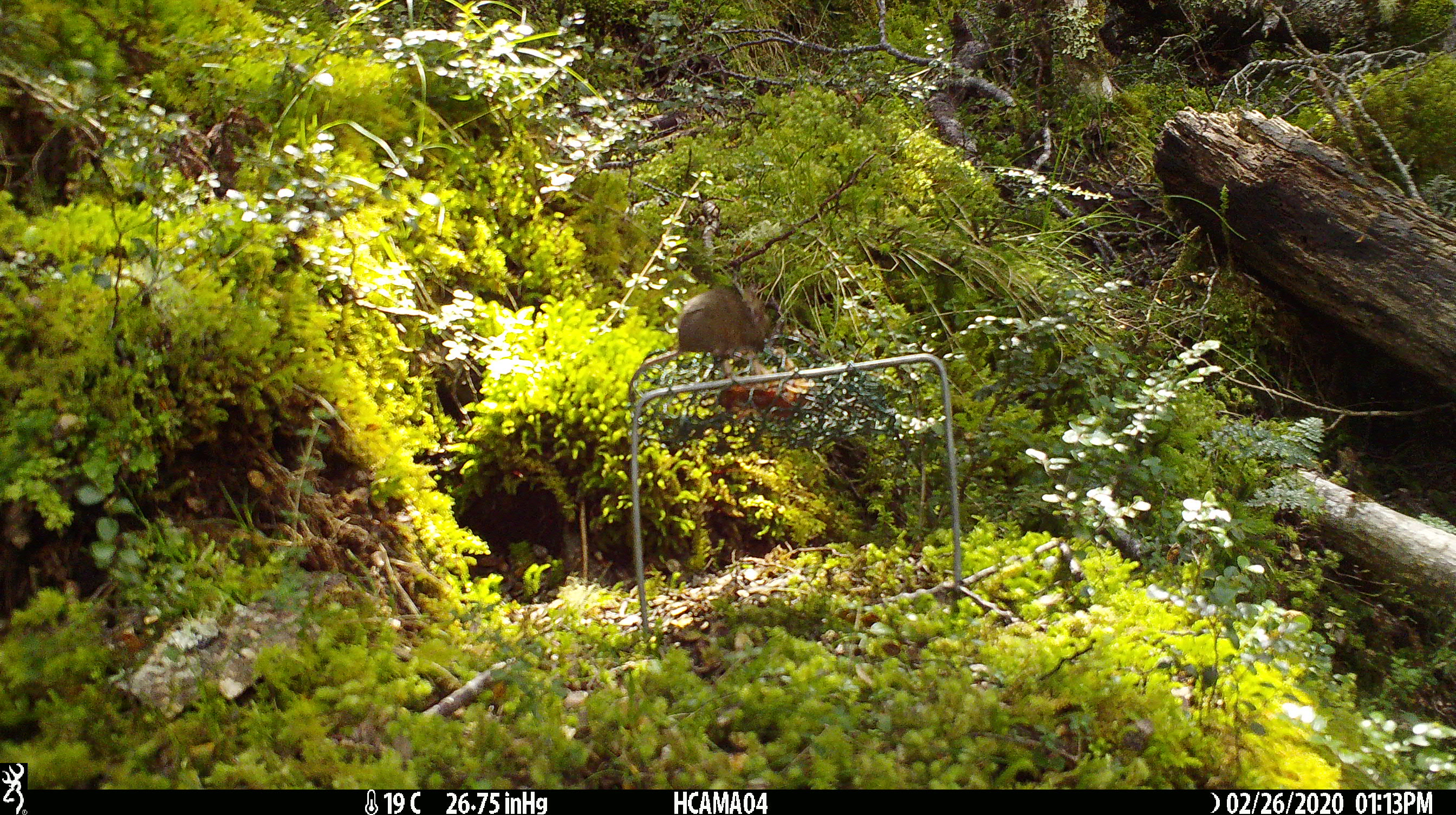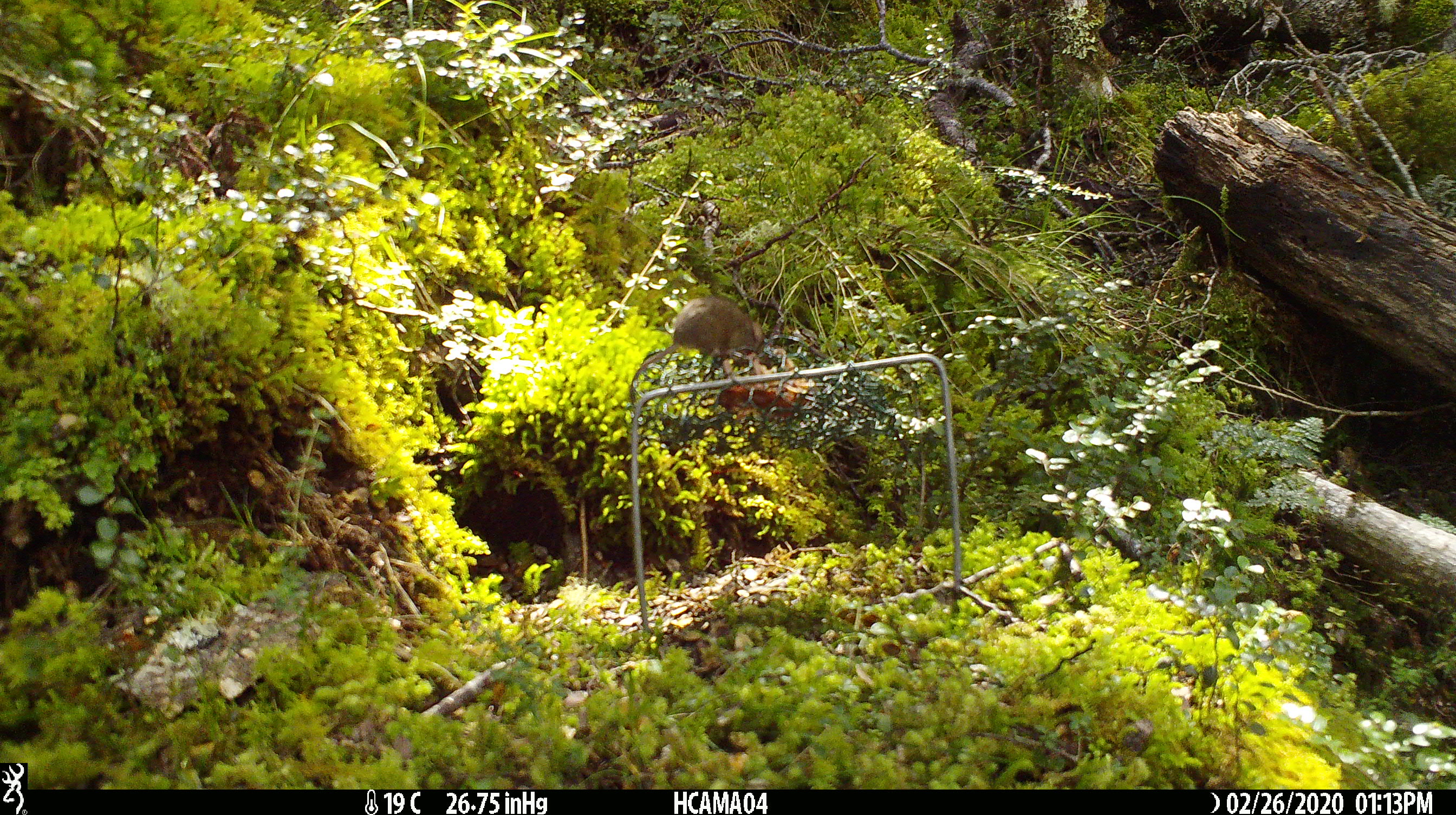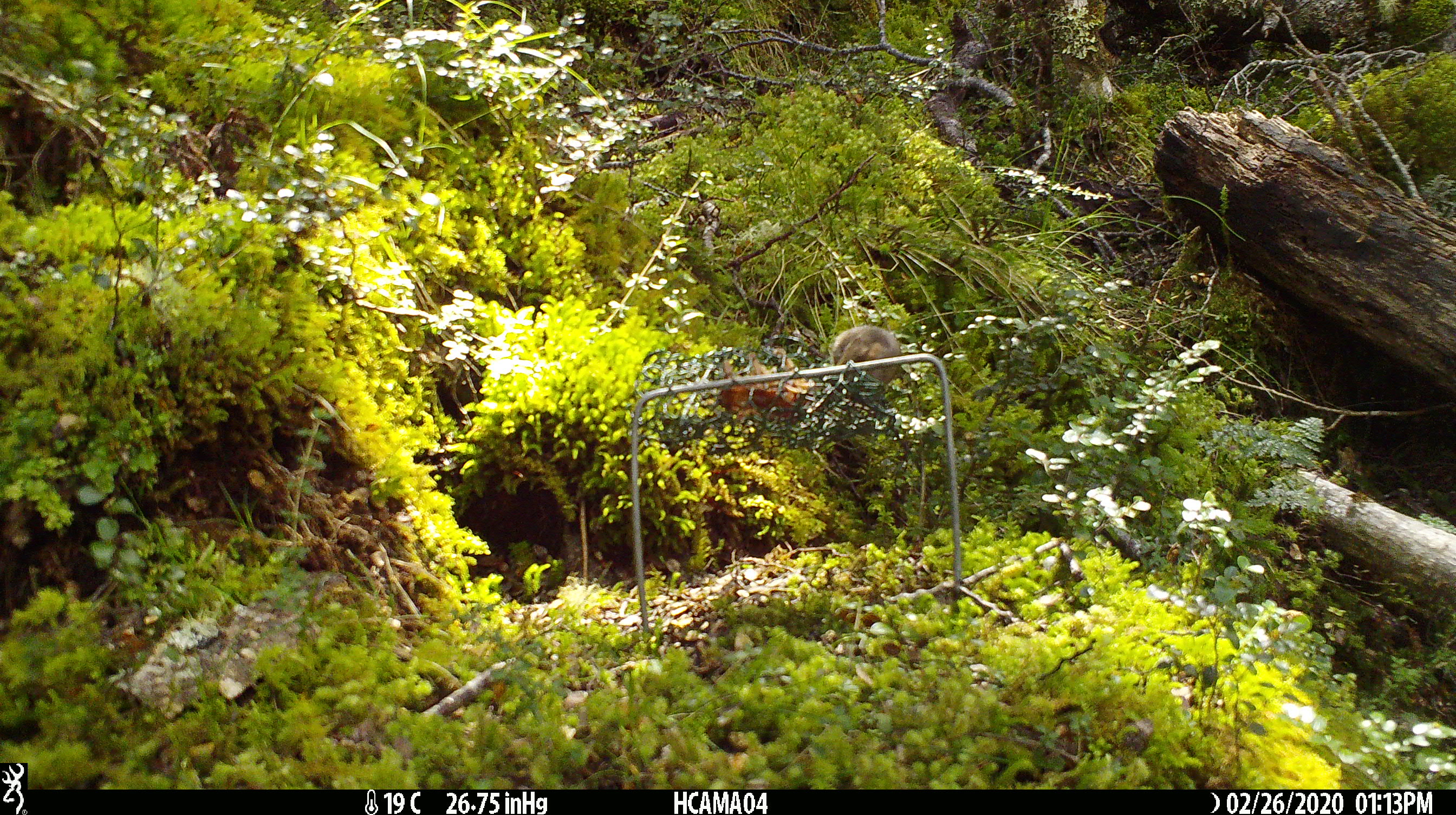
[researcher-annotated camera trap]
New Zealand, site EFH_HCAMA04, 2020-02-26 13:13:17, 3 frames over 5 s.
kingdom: Animalia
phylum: Chordata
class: Mammalia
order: Rodentia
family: Muridae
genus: Mus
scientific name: Mus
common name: mouse